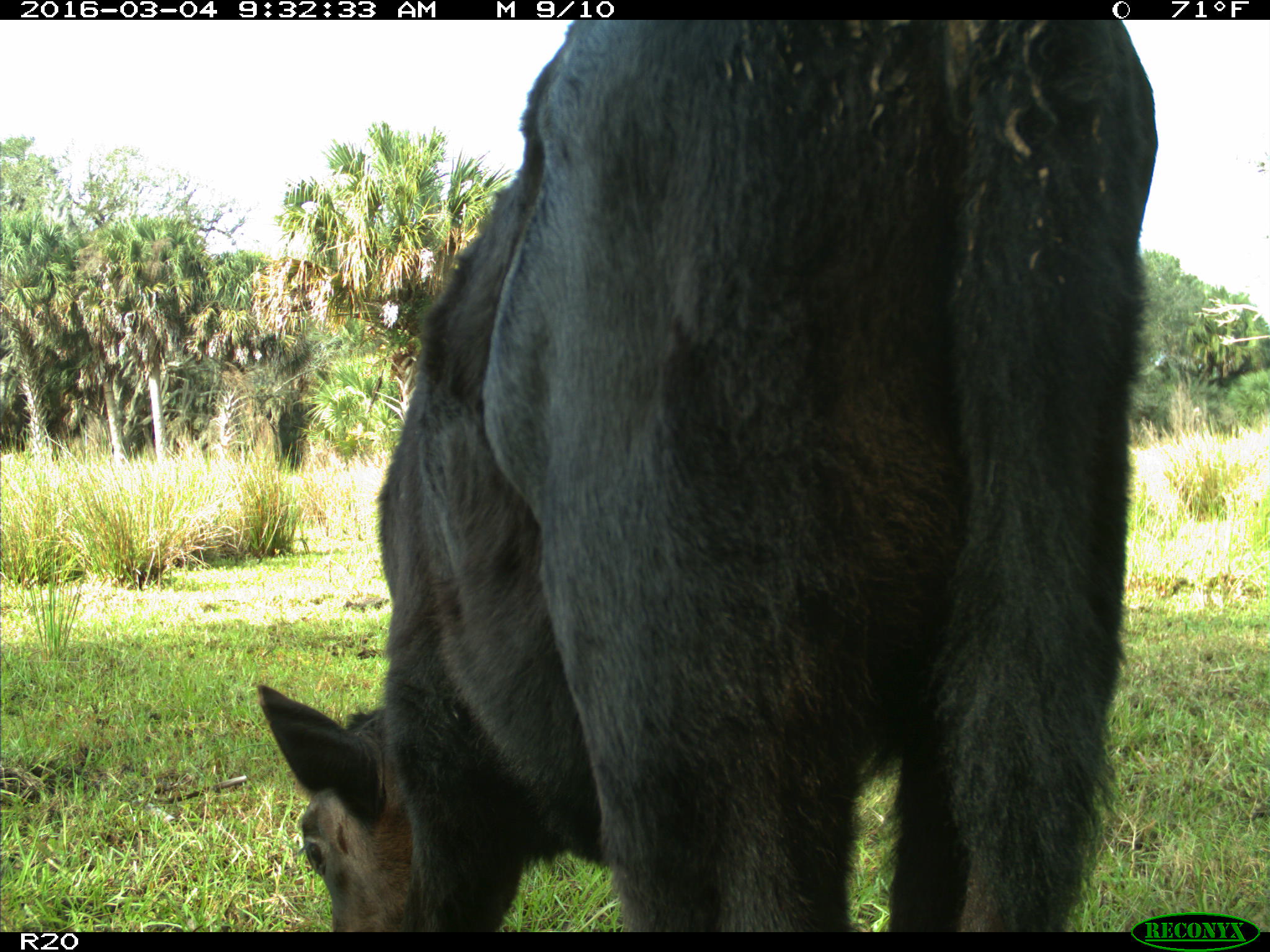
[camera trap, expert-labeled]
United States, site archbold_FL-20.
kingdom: Animalia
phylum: Chordata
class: Mammalia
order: Artiodactyla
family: Bovidae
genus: Bos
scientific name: Bos taurus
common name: domestic cow